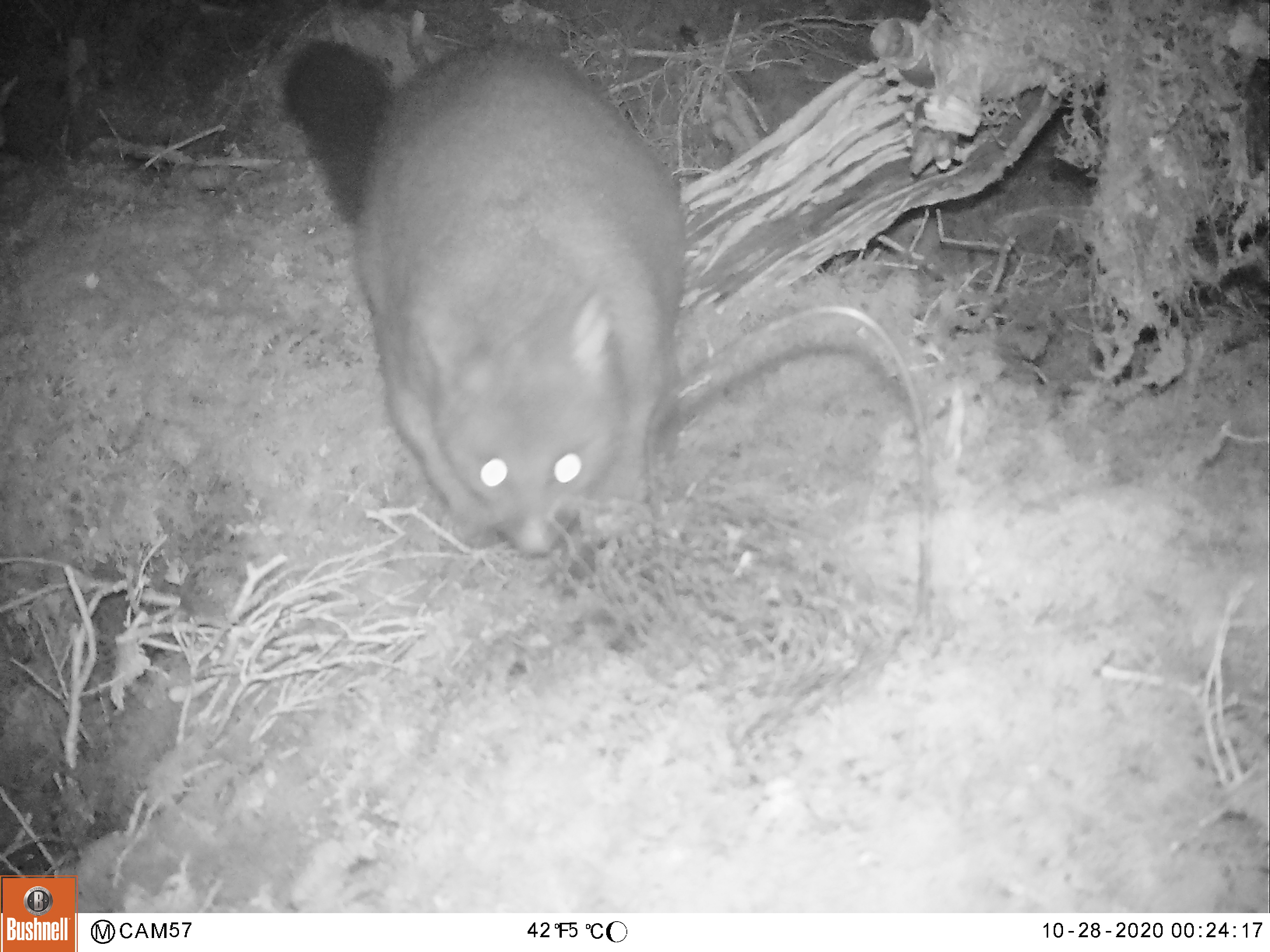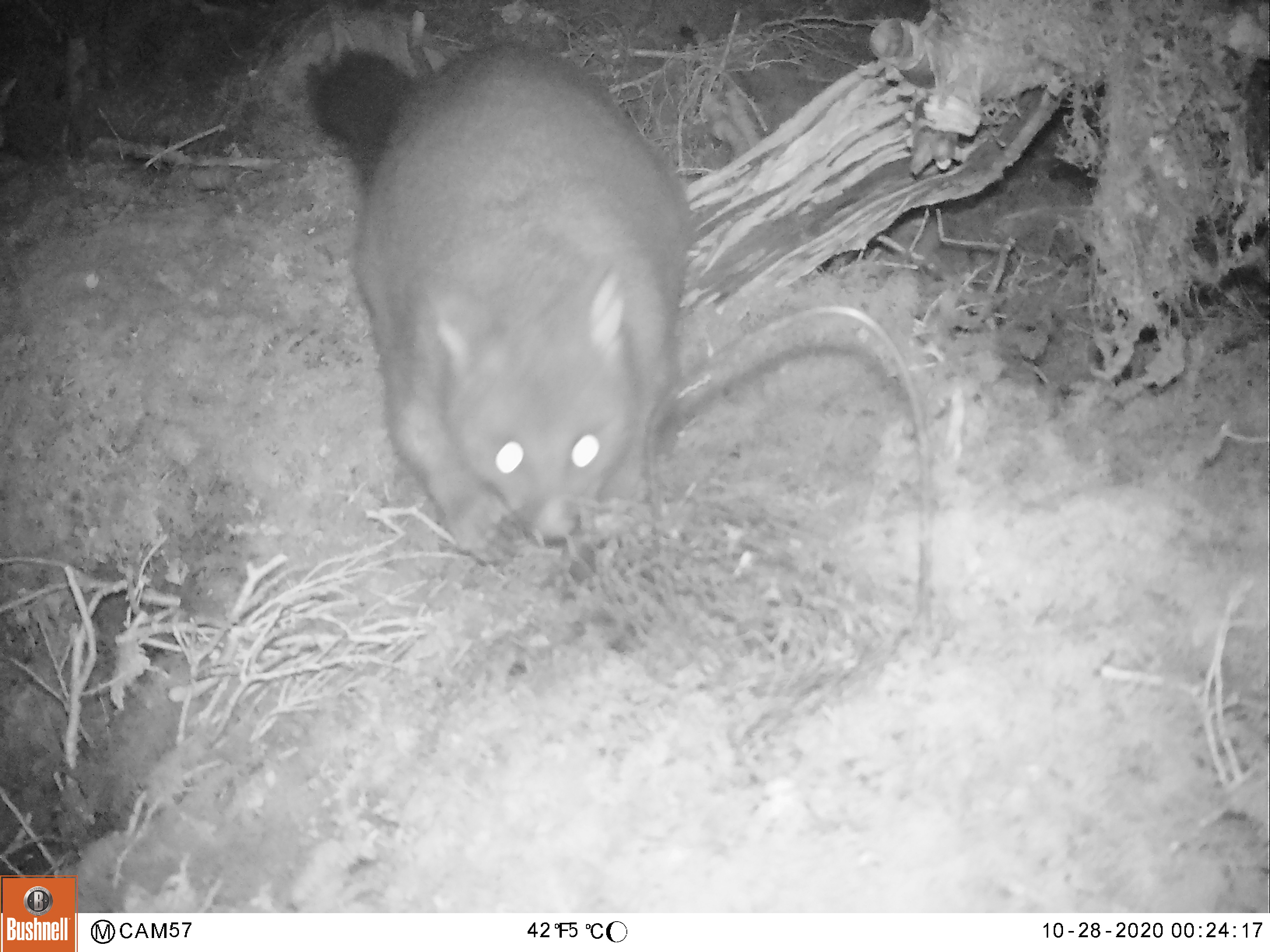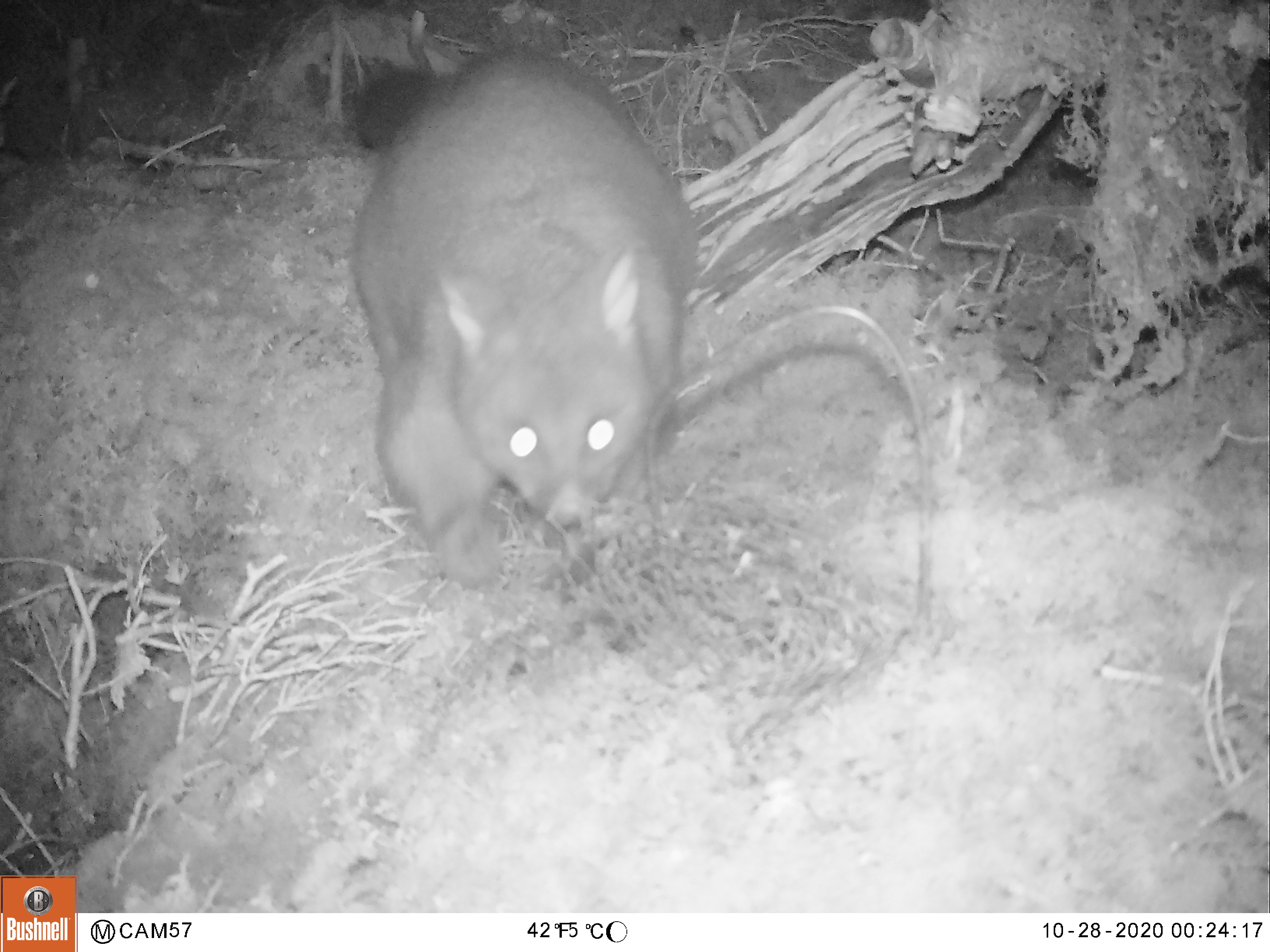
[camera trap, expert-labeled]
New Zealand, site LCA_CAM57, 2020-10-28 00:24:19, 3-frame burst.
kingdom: Animalia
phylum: Chordata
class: Mammalia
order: Diprotodontia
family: Phalangeridae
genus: Trichosurus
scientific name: Trichosurus vulpecula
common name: common brushtail possum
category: possum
Possum (common brushtail possum) (Trichosurus vulpecula).